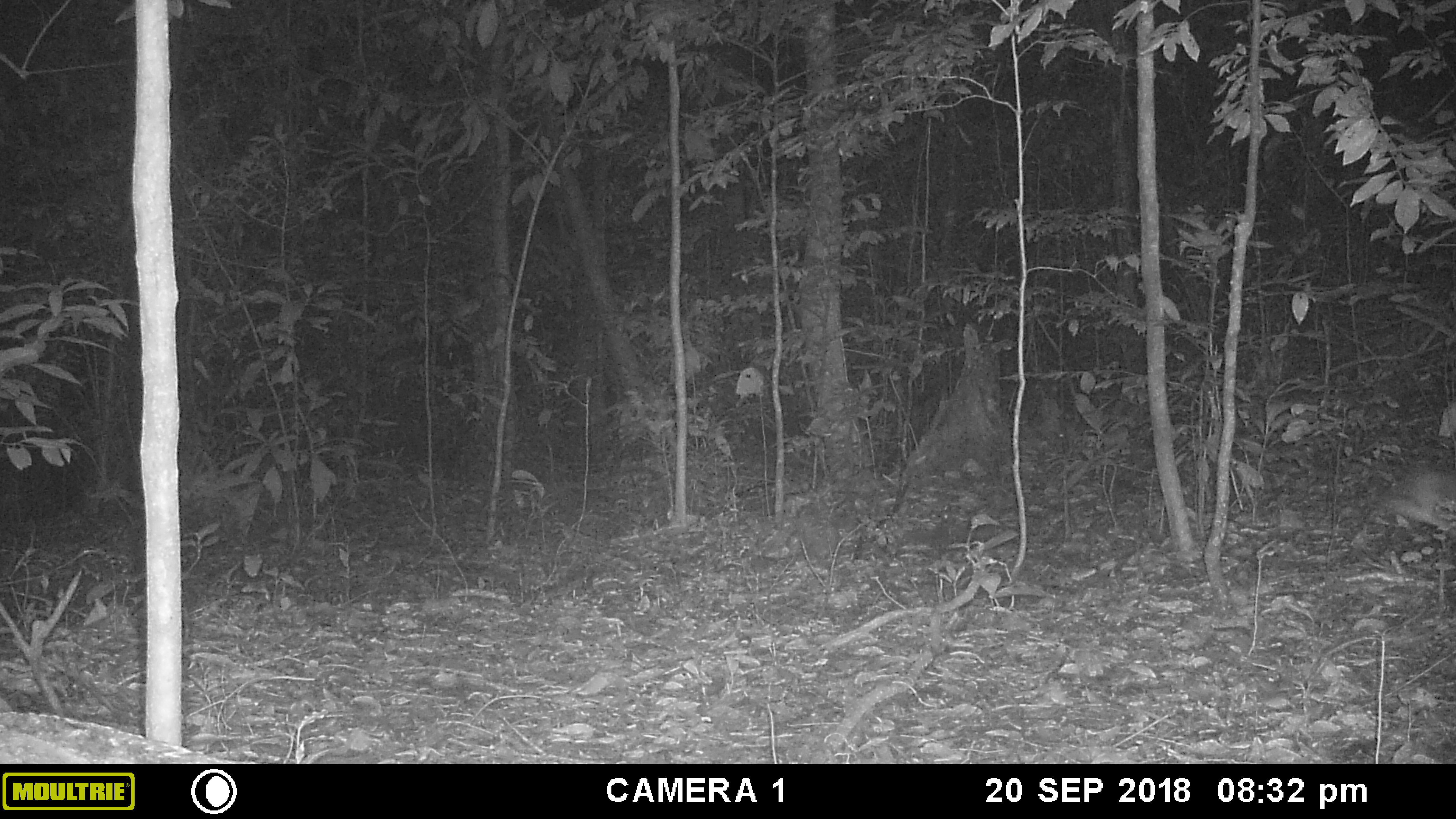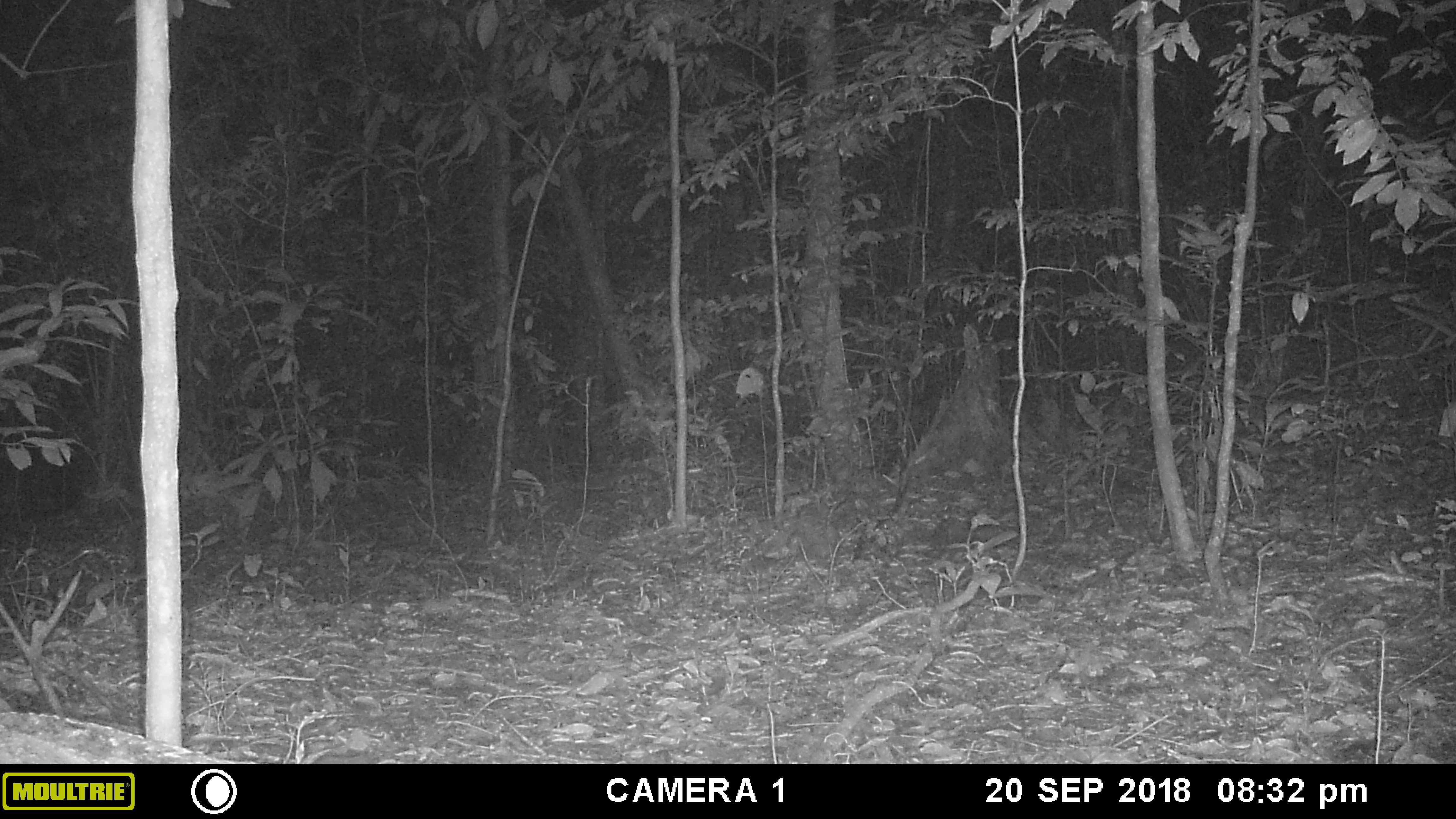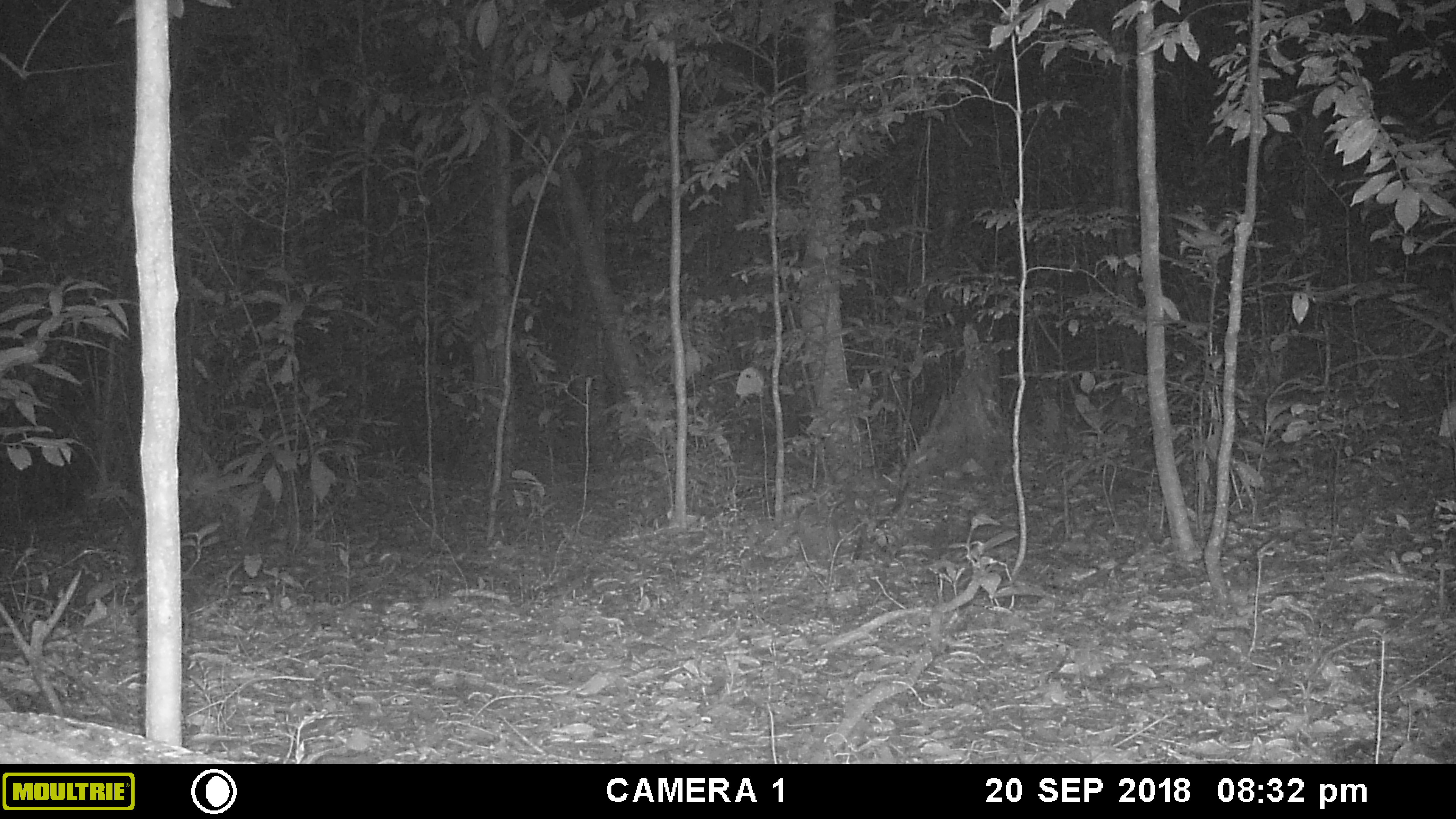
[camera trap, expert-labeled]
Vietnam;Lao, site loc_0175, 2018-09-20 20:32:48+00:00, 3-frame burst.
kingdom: Animalia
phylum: Chordata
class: Mammalia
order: Lagomorpha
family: Leporidae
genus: Nesolagus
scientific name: Nesolagus timminsi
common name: annamite striped rabbit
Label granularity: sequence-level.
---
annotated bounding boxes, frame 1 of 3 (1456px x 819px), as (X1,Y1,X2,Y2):
annamite striped rabbit: (1347,469,1456,575)